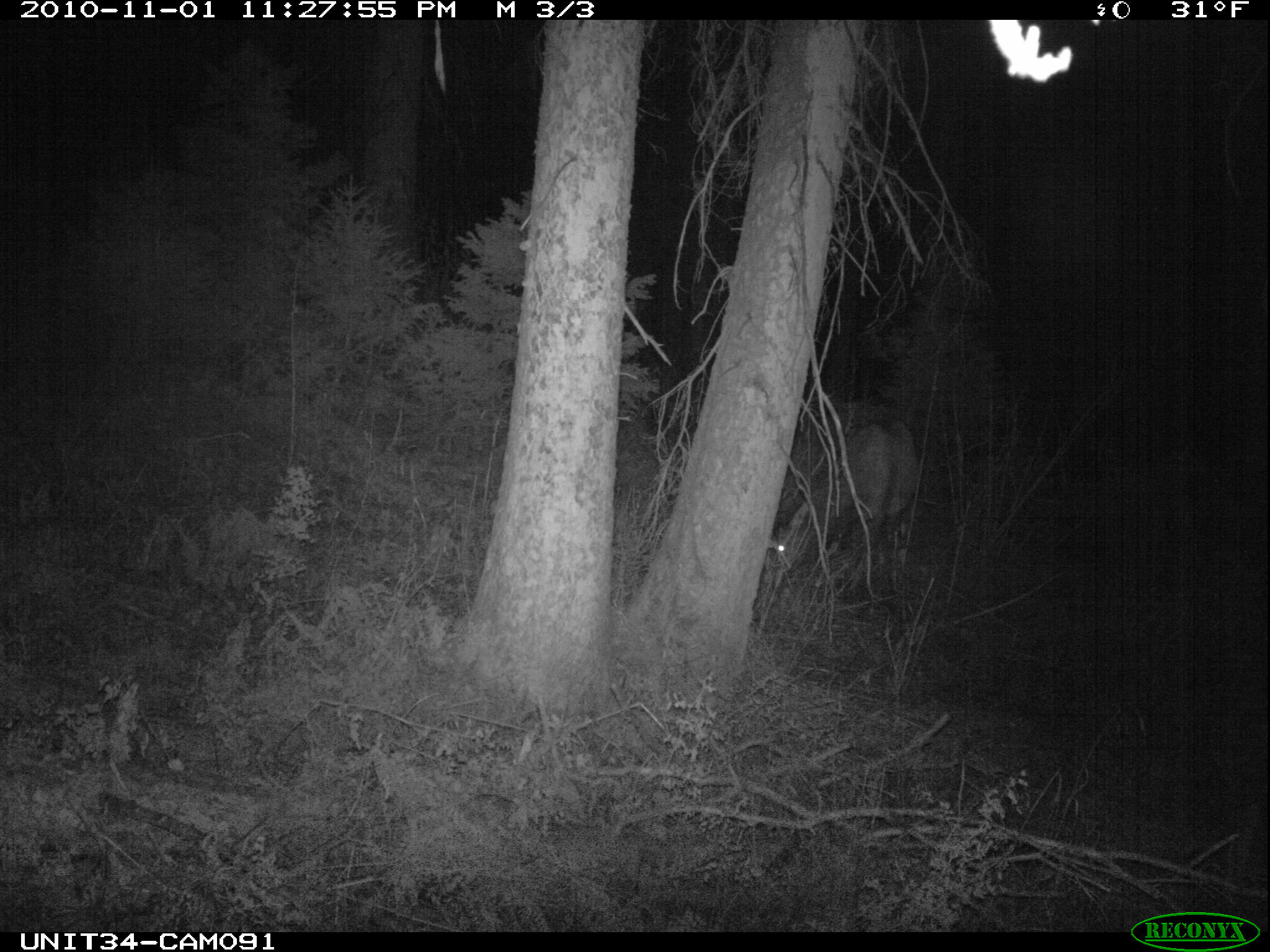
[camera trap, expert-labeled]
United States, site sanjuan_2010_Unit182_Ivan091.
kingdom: Animalia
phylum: Chordata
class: Mammalia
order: Artiodactyla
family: Cervidae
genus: Cervus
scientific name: Cervus elaphus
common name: red deer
Cervus elaphus (red deer).